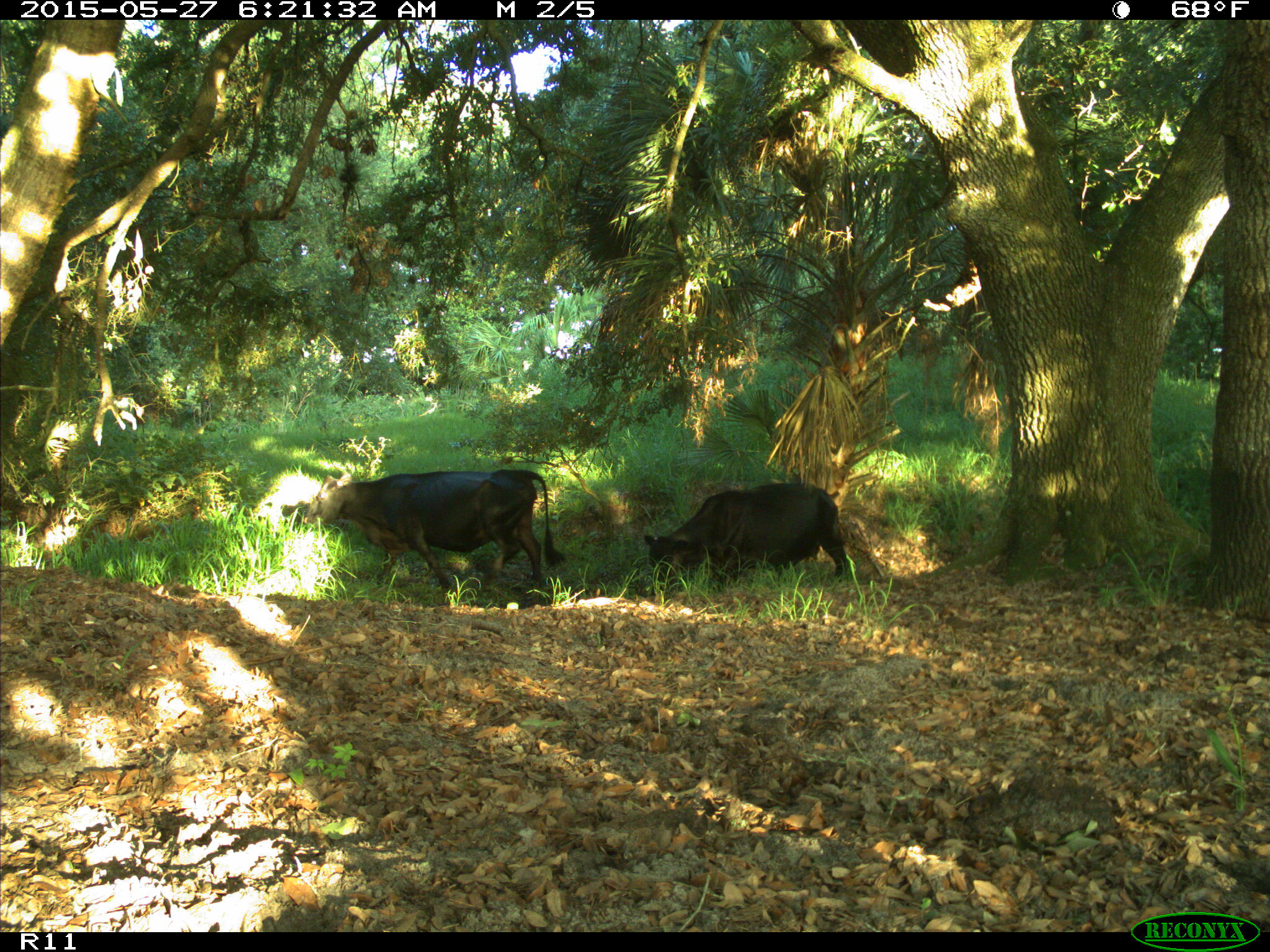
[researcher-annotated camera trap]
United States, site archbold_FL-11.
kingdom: Animalia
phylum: Chordata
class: Mammalia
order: Artiodactyla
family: Bovidae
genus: Bos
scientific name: Bos taurus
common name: domestic cow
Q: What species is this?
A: Bos taurus (domestic cow).